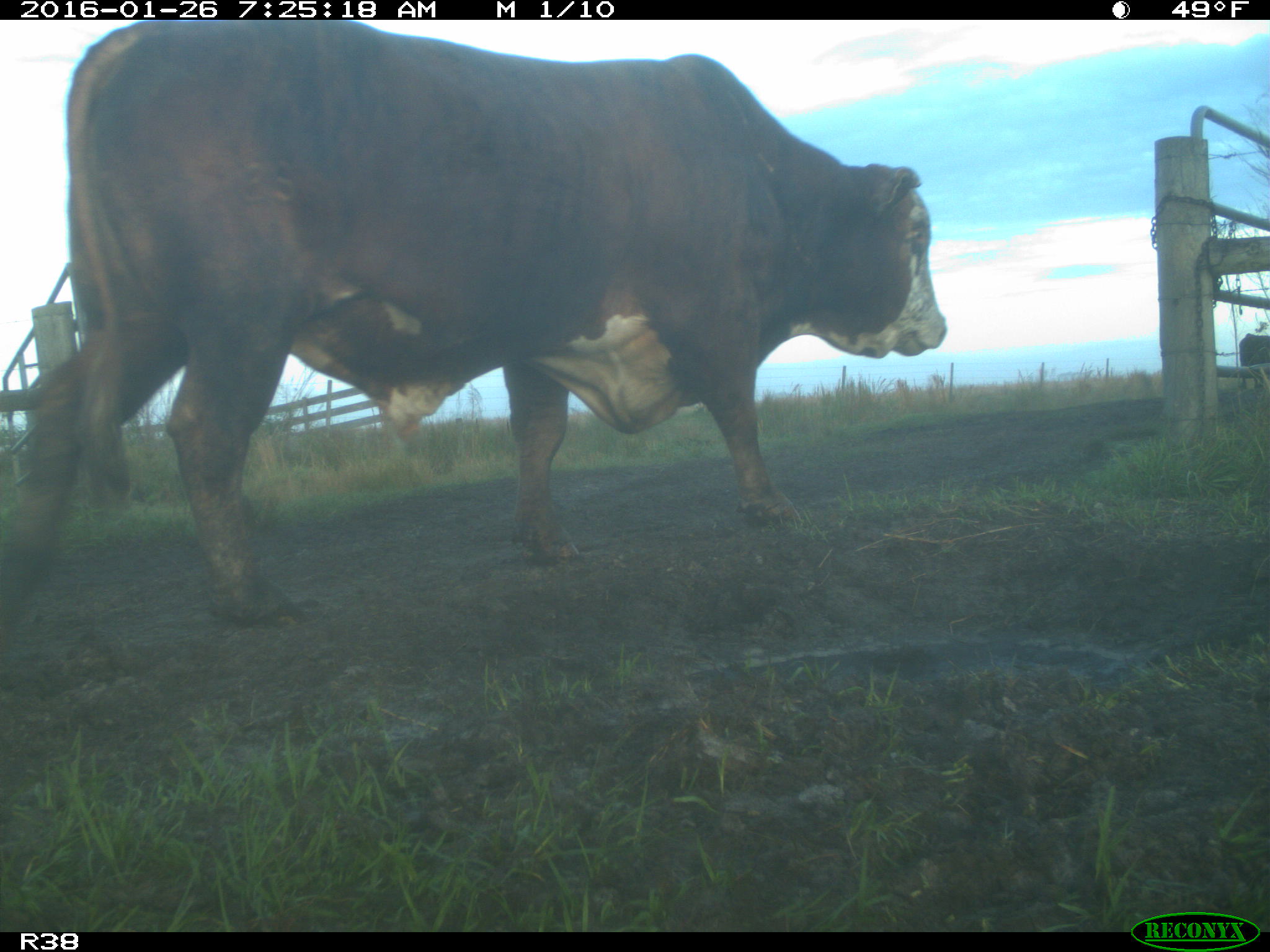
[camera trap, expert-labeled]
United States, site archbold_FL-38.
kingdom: Animalia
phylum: Chordata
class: Mammalia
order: Artiodactyla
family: Bovidae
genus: Bos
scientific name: Bos taurus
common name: domestic cow